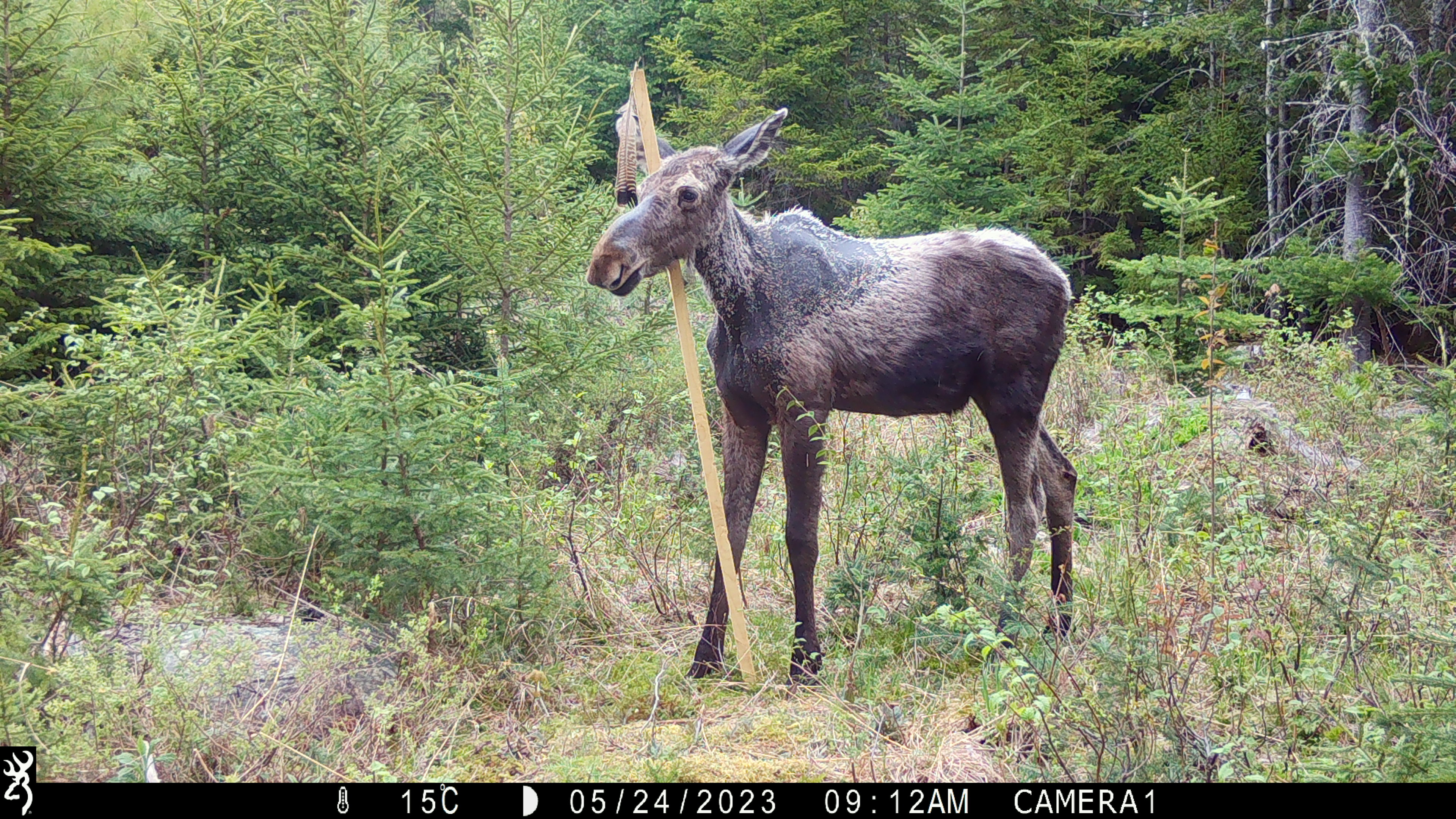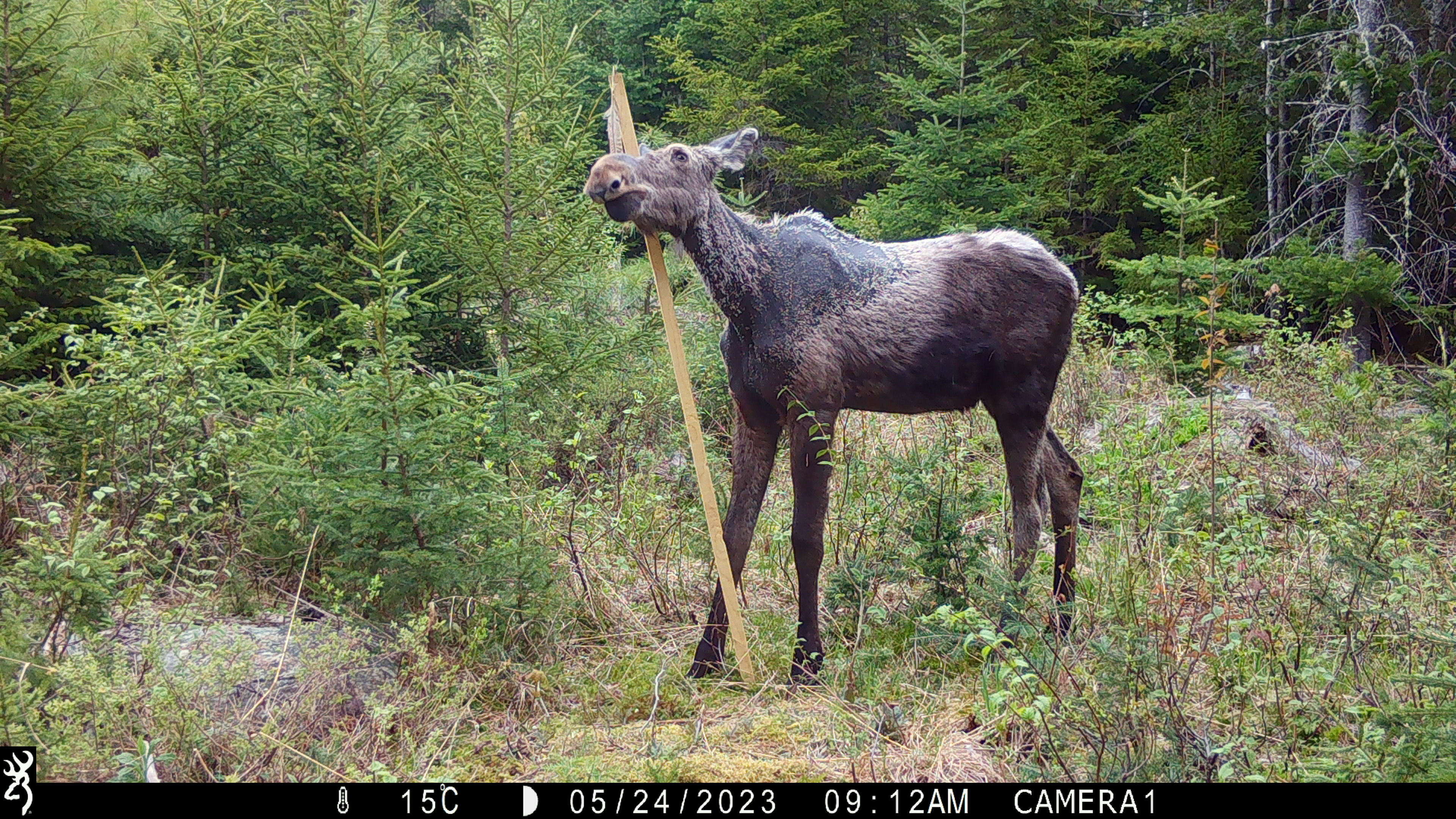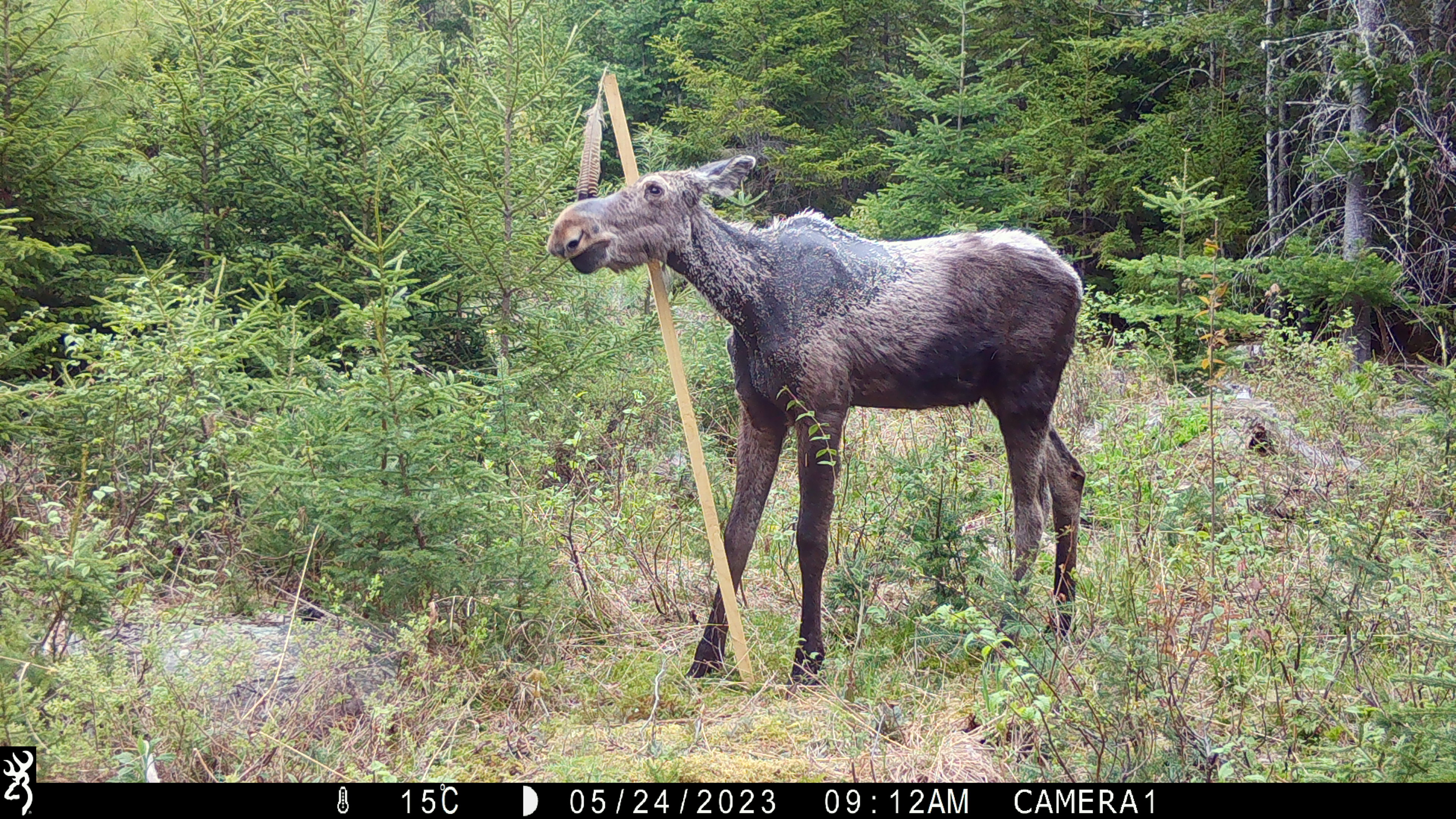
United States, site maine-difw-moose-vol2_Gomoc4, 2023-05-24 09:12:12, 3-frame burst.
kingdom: Animalia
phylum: Chordata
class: Mammalia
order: Artiodactyla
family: Cervidae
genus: Alces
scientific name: Alces alces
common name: moose